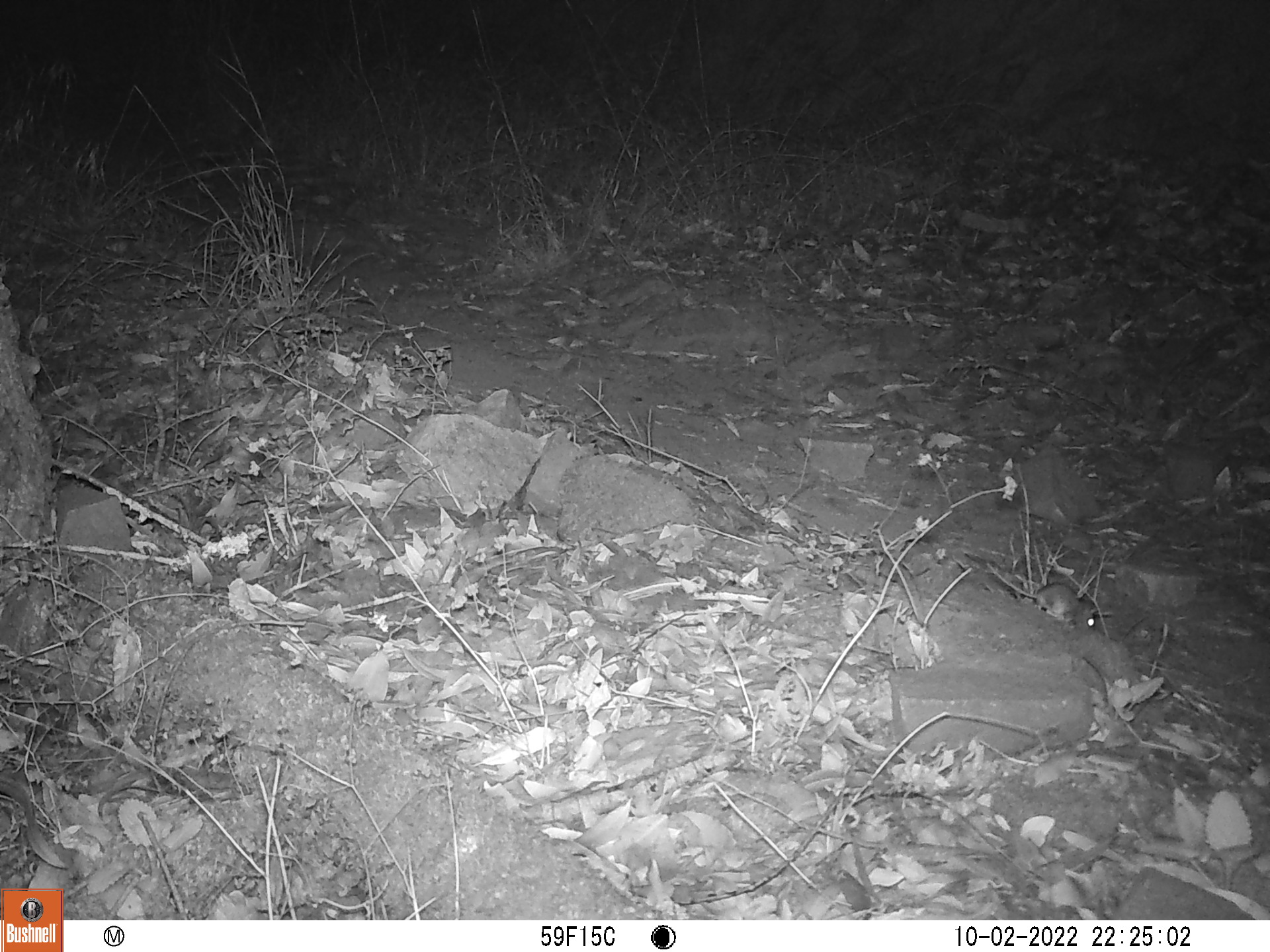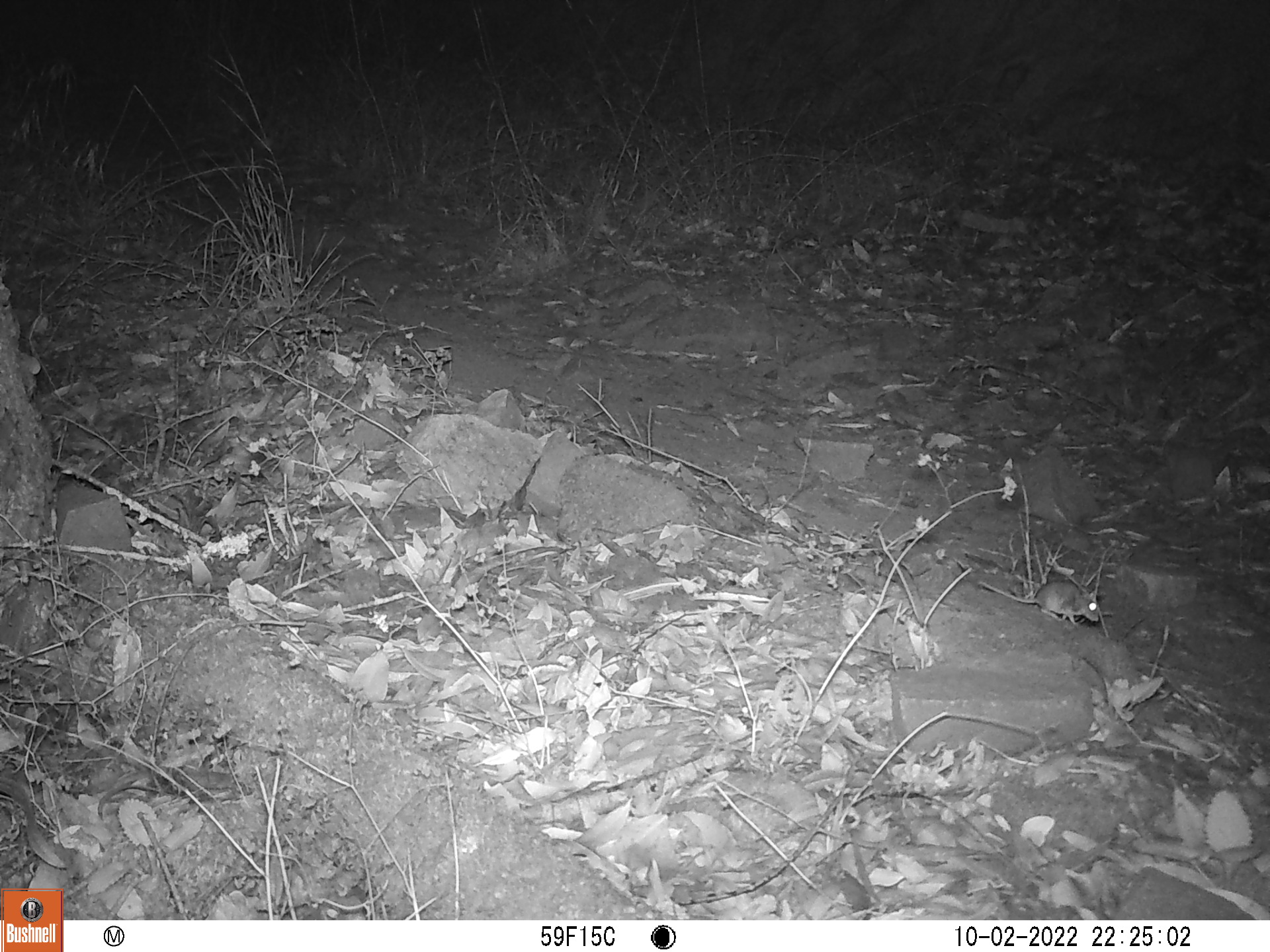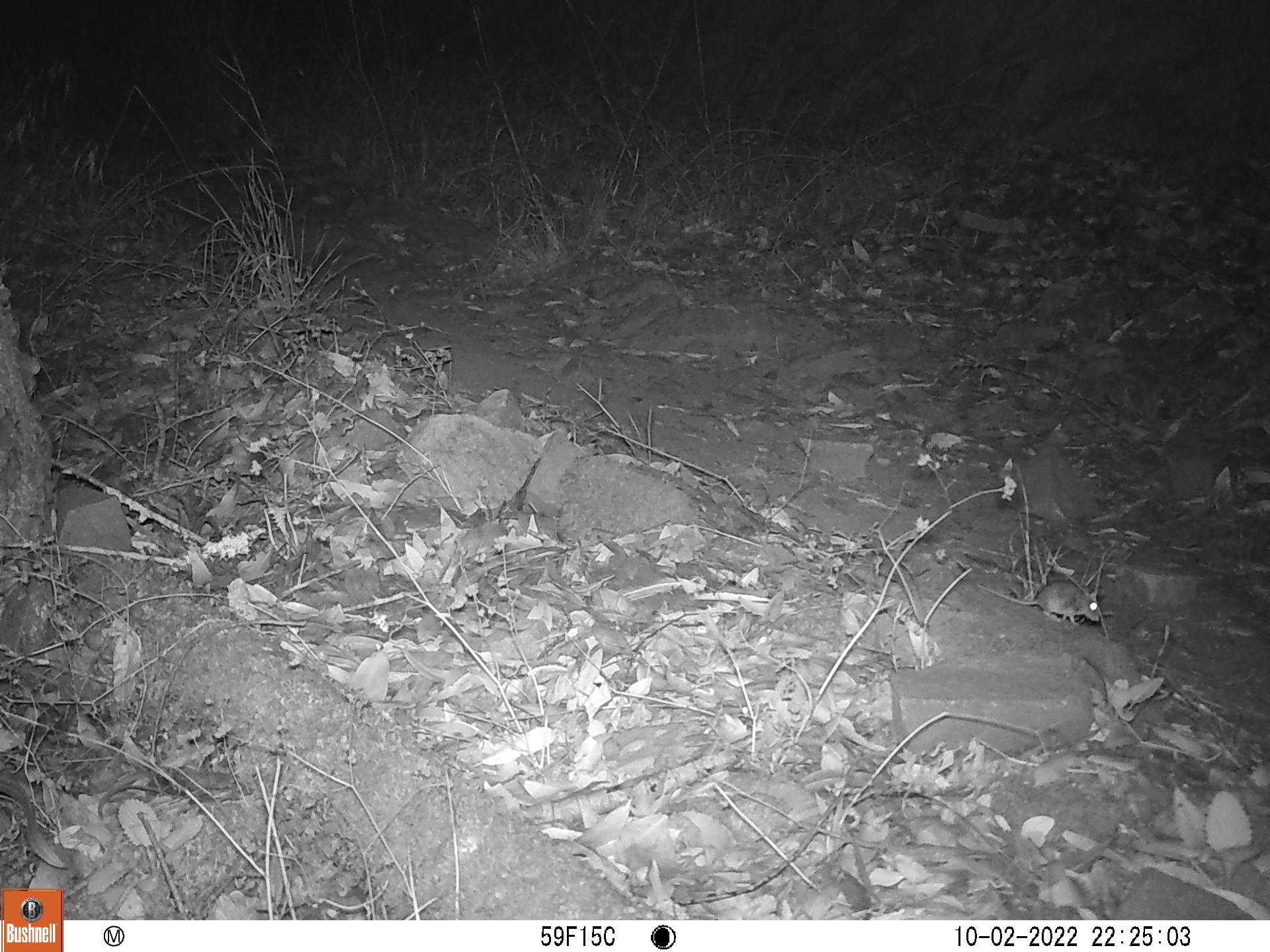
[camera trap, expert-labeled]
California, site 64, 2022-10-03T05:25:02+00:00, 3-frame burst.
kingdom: Animalia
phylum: Chordata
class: Mammalia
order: Rodentia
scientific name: Rodentia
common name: mouse or rat